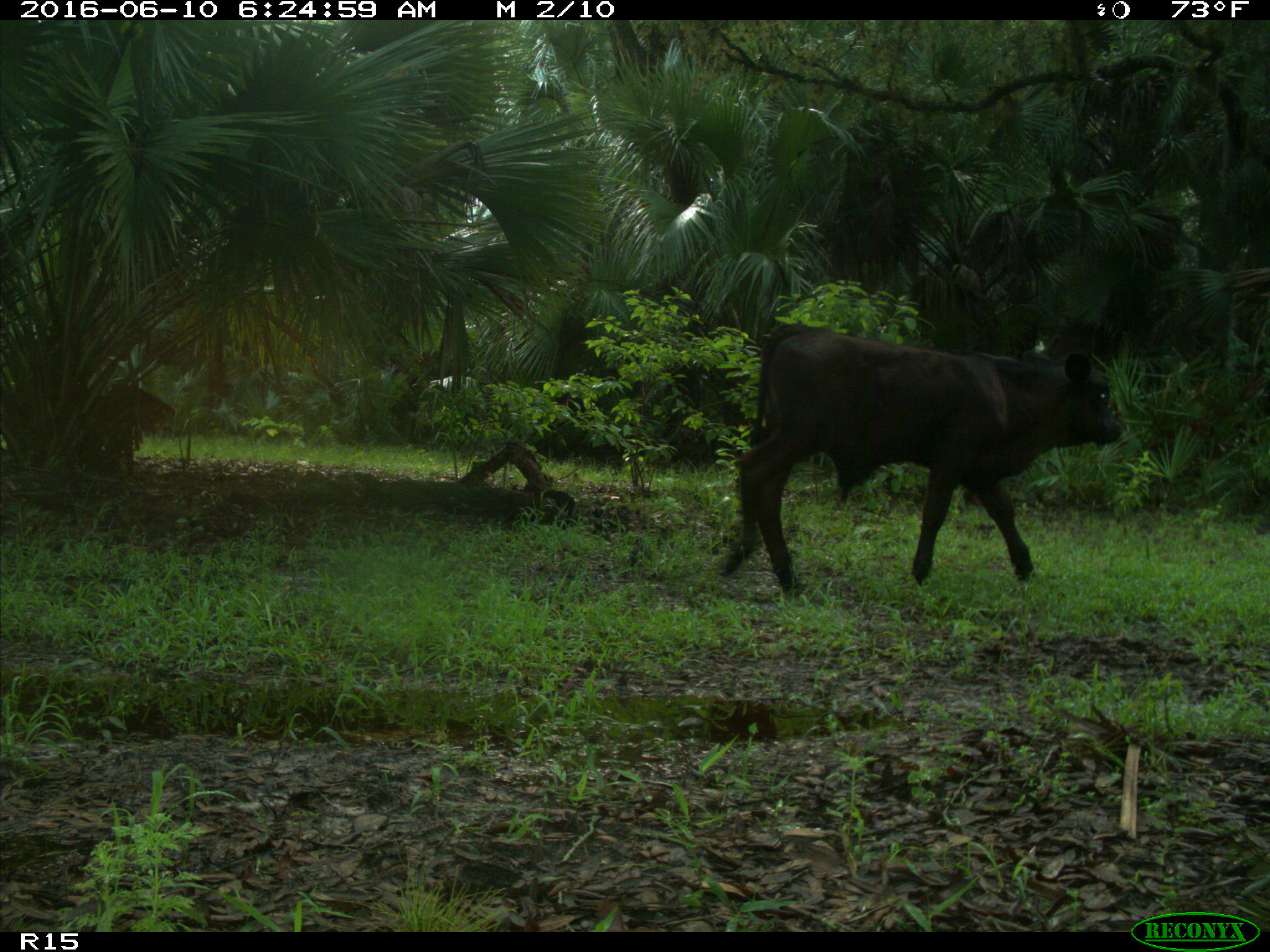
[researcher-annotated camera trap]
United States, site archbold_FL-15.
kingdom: Animalia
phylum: Chordata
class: Mammalia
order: Artiodactyla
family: Bovidae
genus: Bos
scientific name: Bos taurus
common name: domestic cow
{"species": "Bos taurus (domestic cow)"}